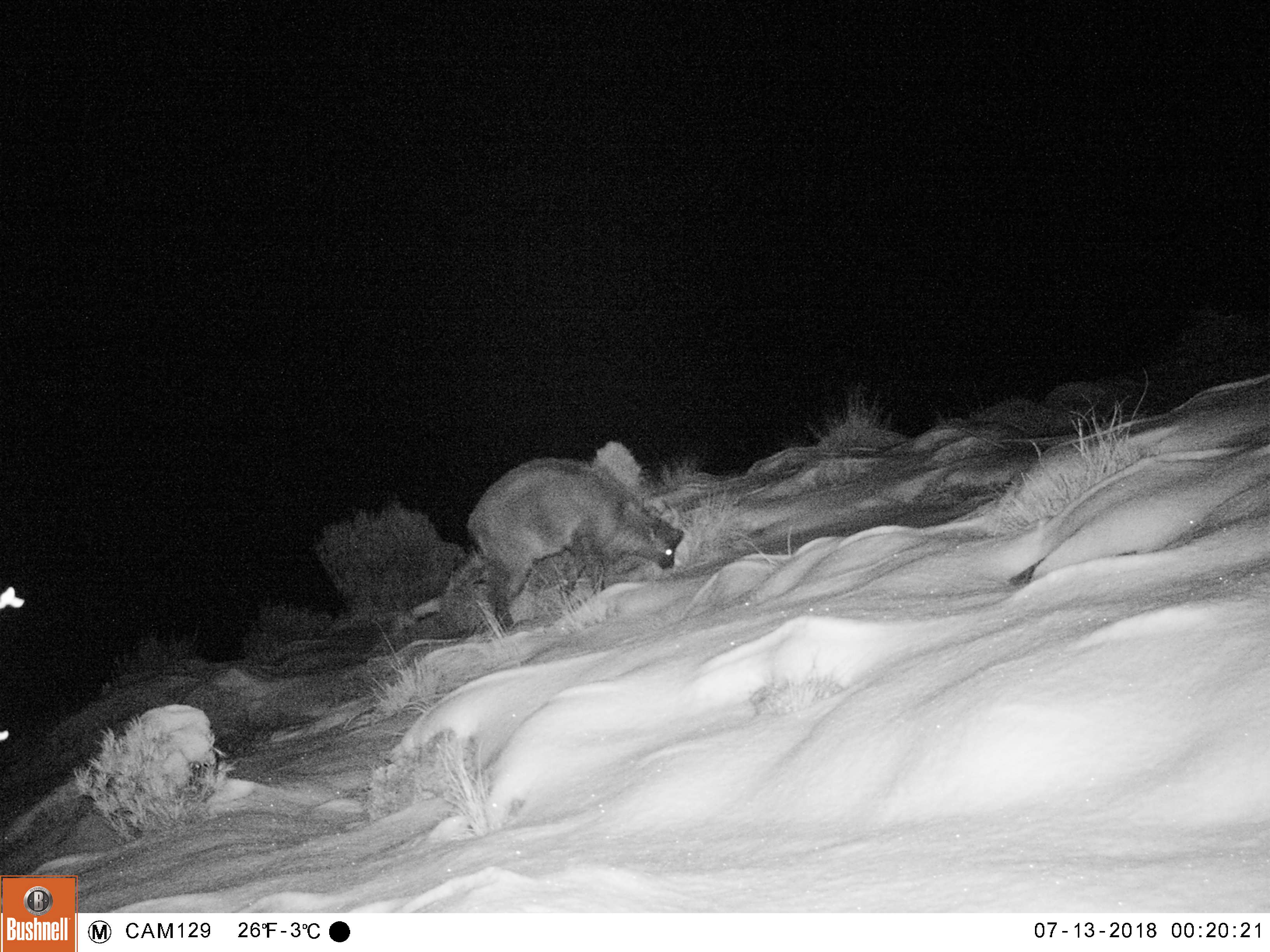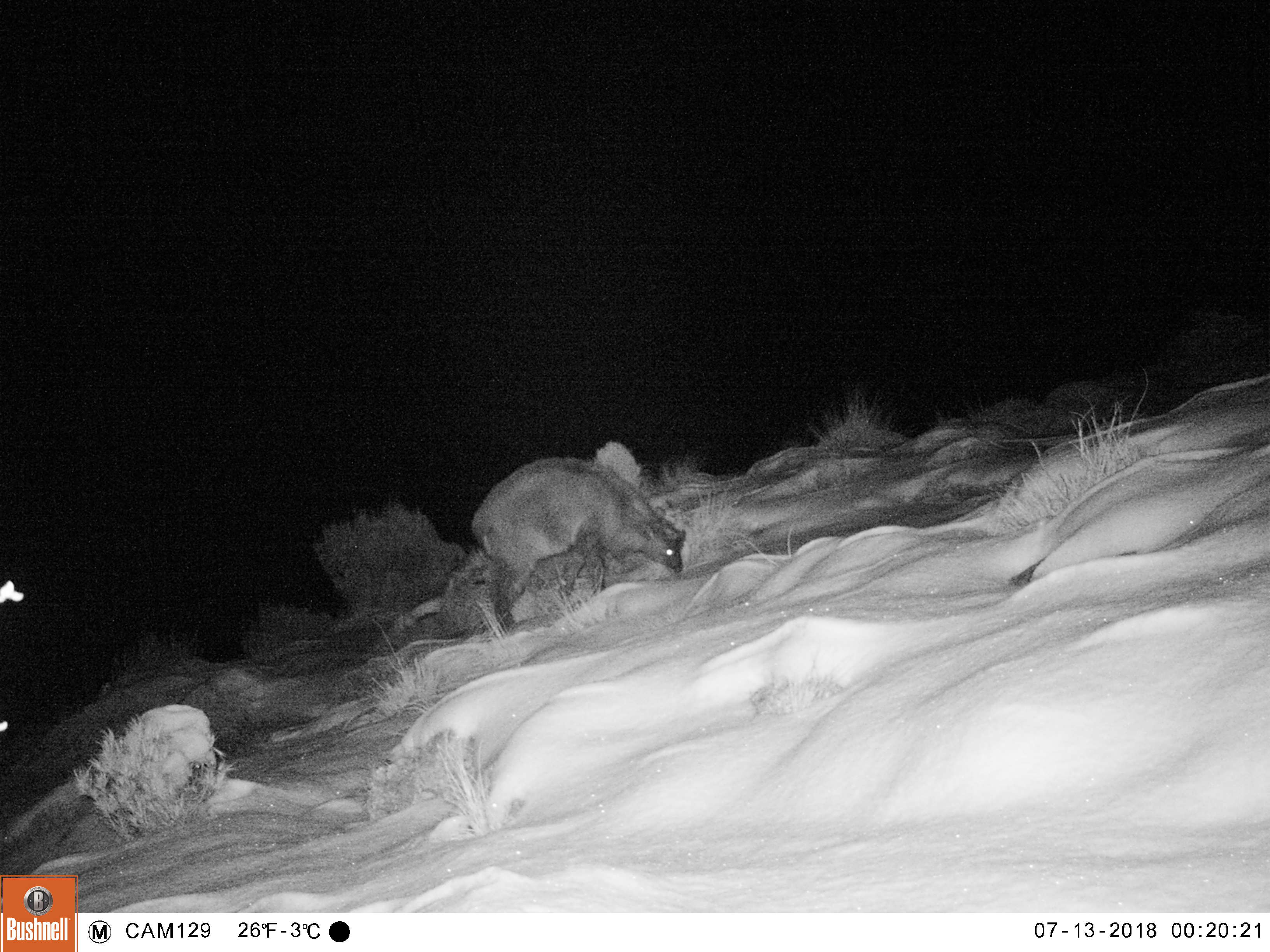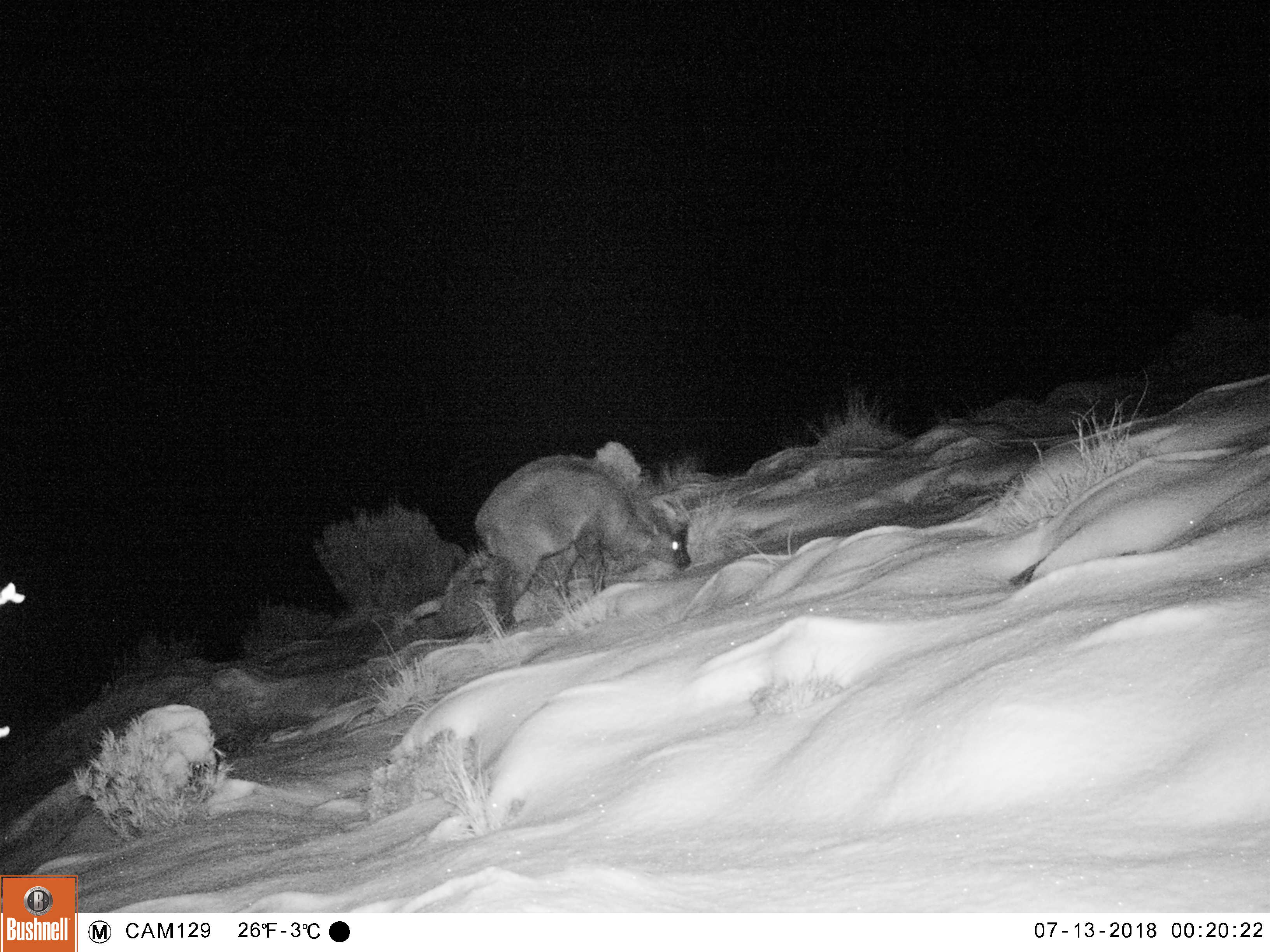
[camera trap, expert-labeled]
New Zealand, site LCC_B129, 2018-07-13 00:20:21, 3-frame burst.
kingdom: Animalia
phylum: Chordata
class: Mammalia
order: Artiodactyla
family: Bovidae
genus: Nilgiritragus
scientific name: Nilgiritragus hylocrius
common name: tahr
Tahr (Nilgiritragus hylocrius).